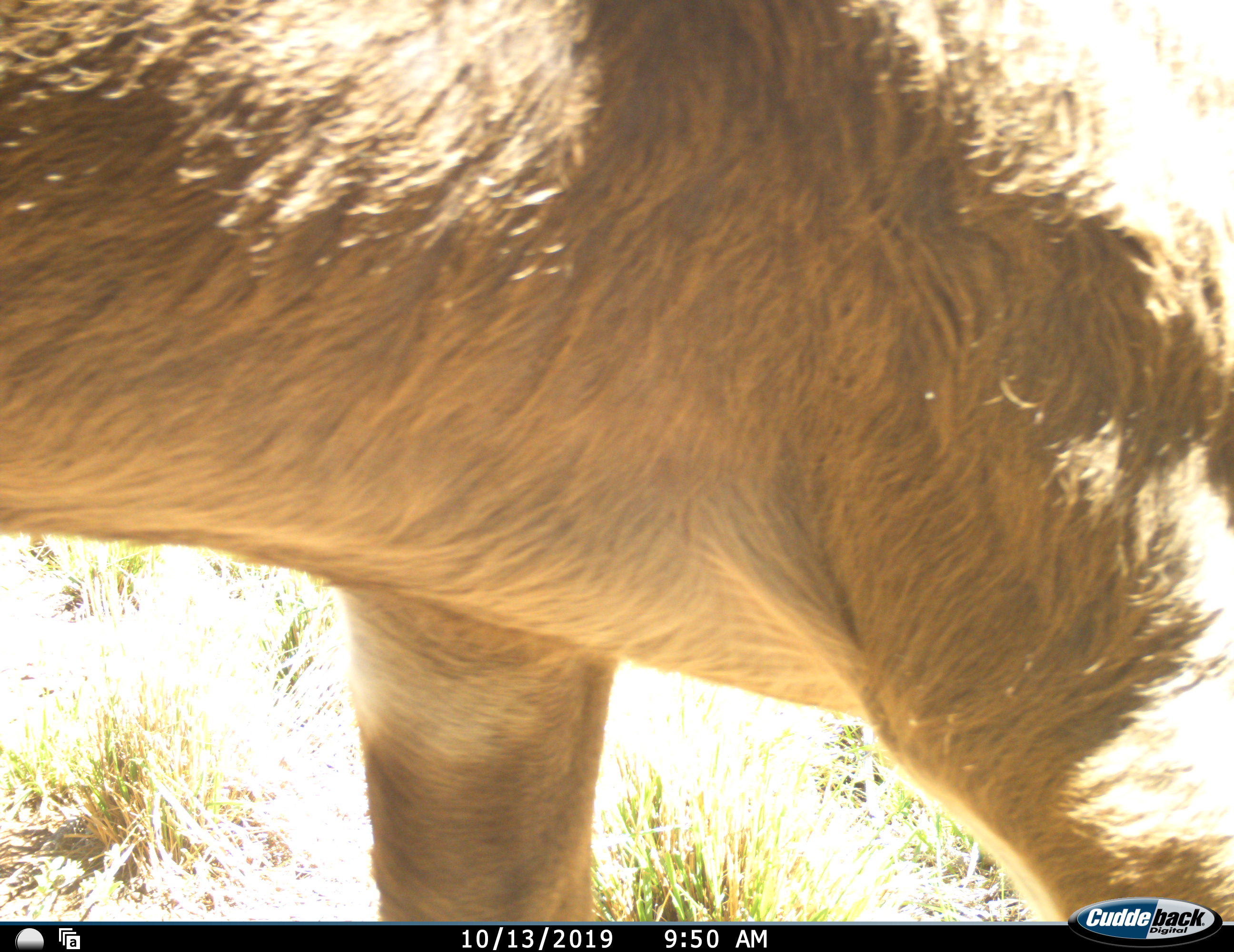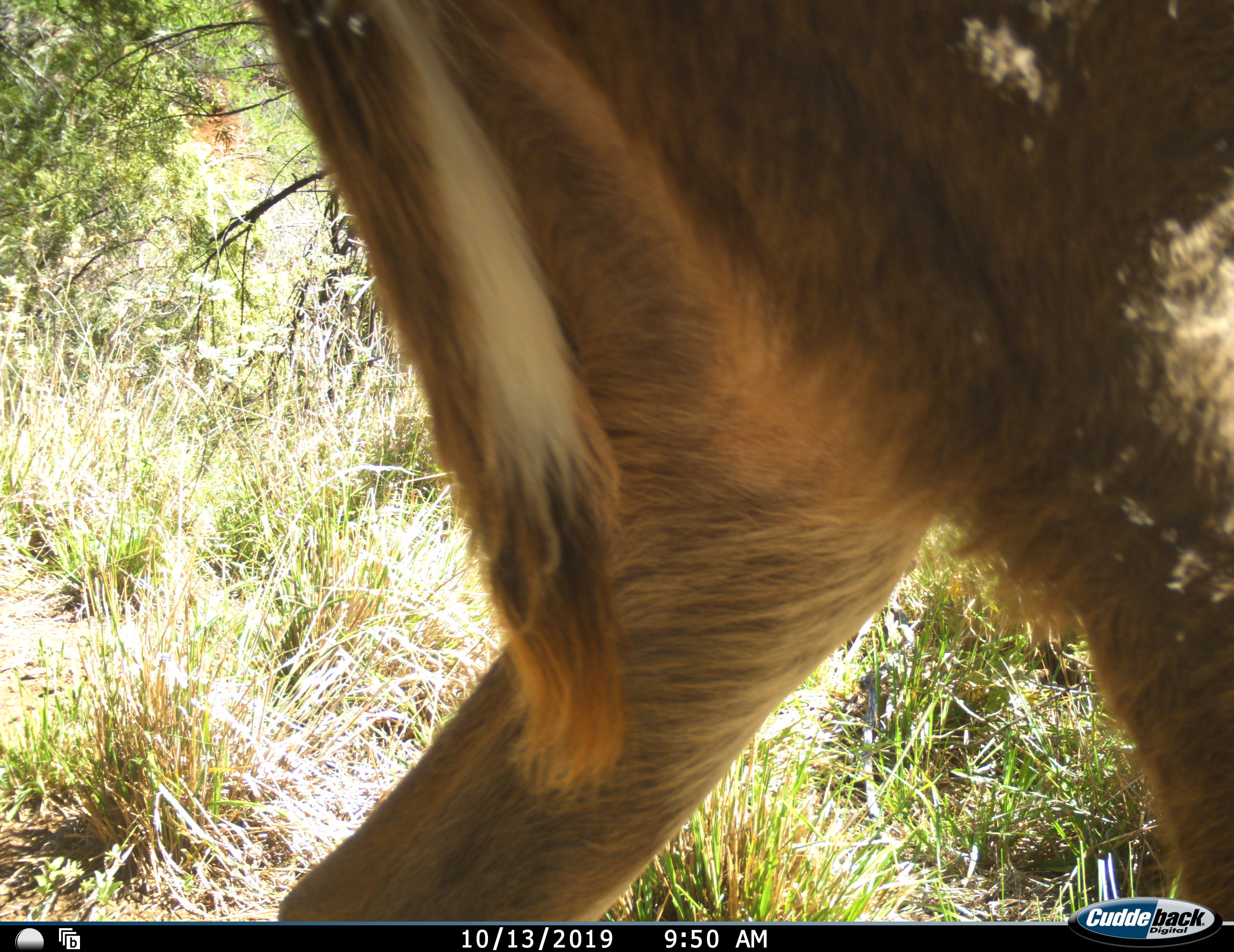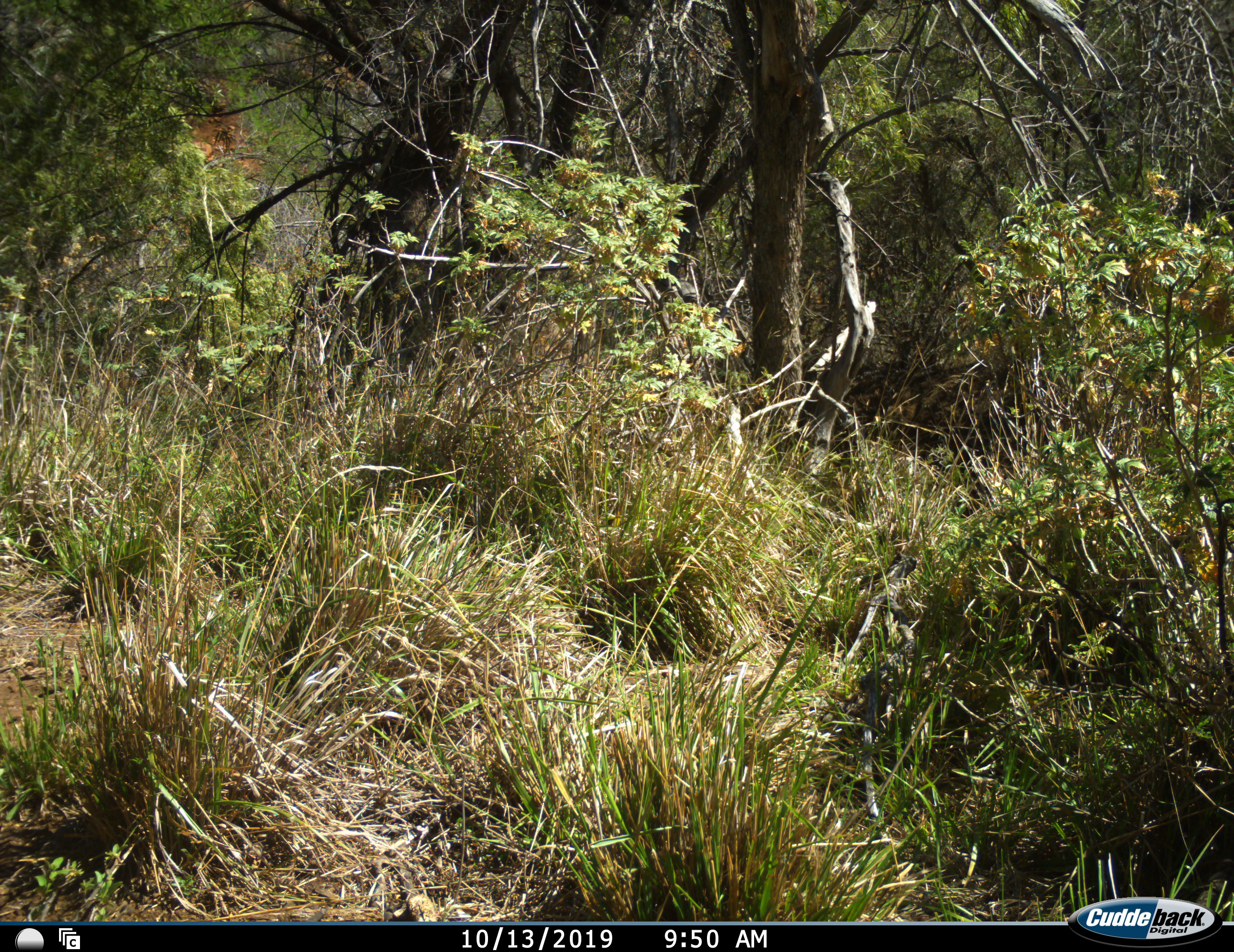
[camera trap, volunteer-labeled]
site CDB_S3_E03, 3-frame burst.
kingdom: Animalia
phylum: Chordata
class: Mammalia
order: Artiodactyla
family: Bovidae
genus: Tragelaphus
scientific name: Tragelaphus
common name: kudu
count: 1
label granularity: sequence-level